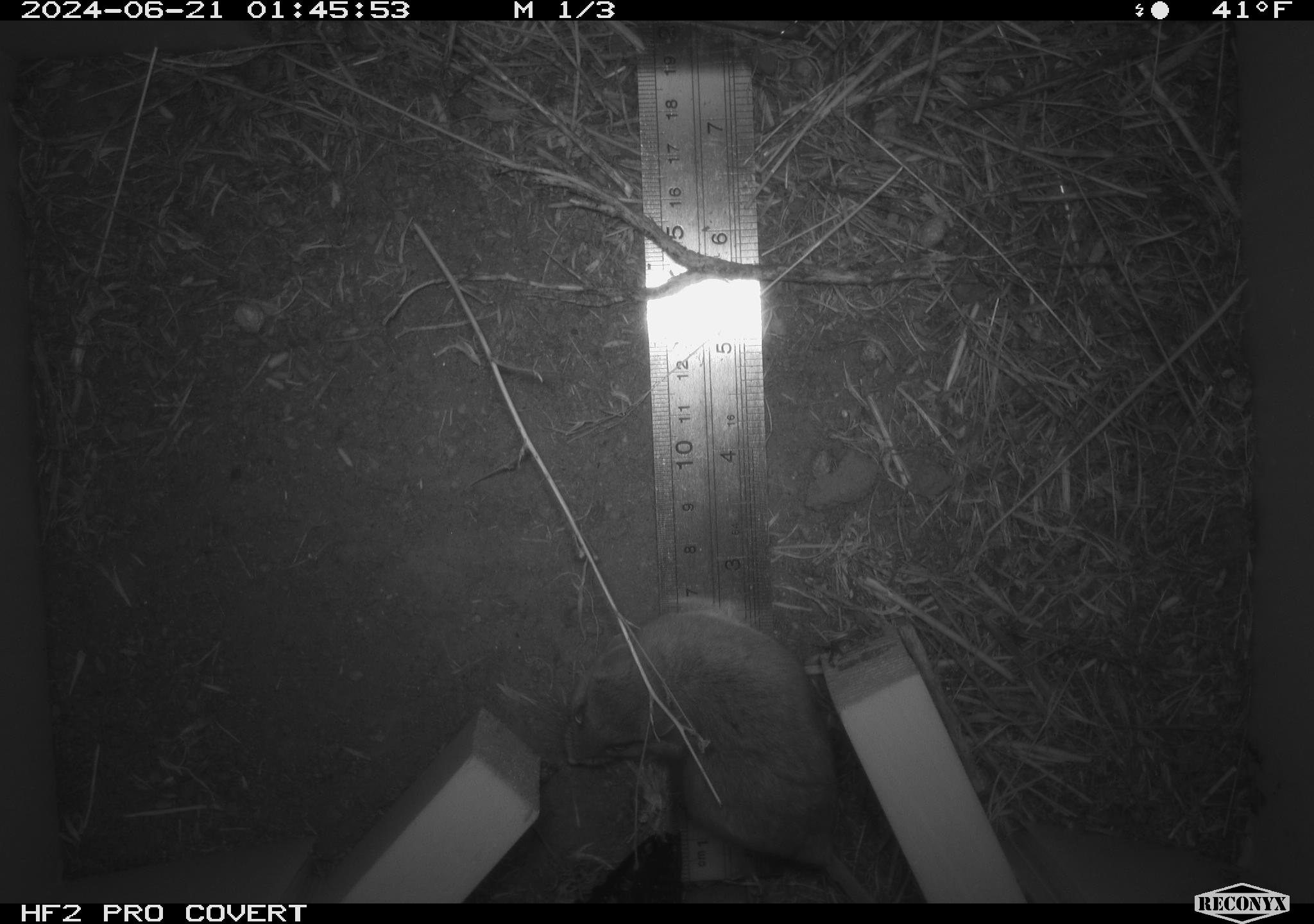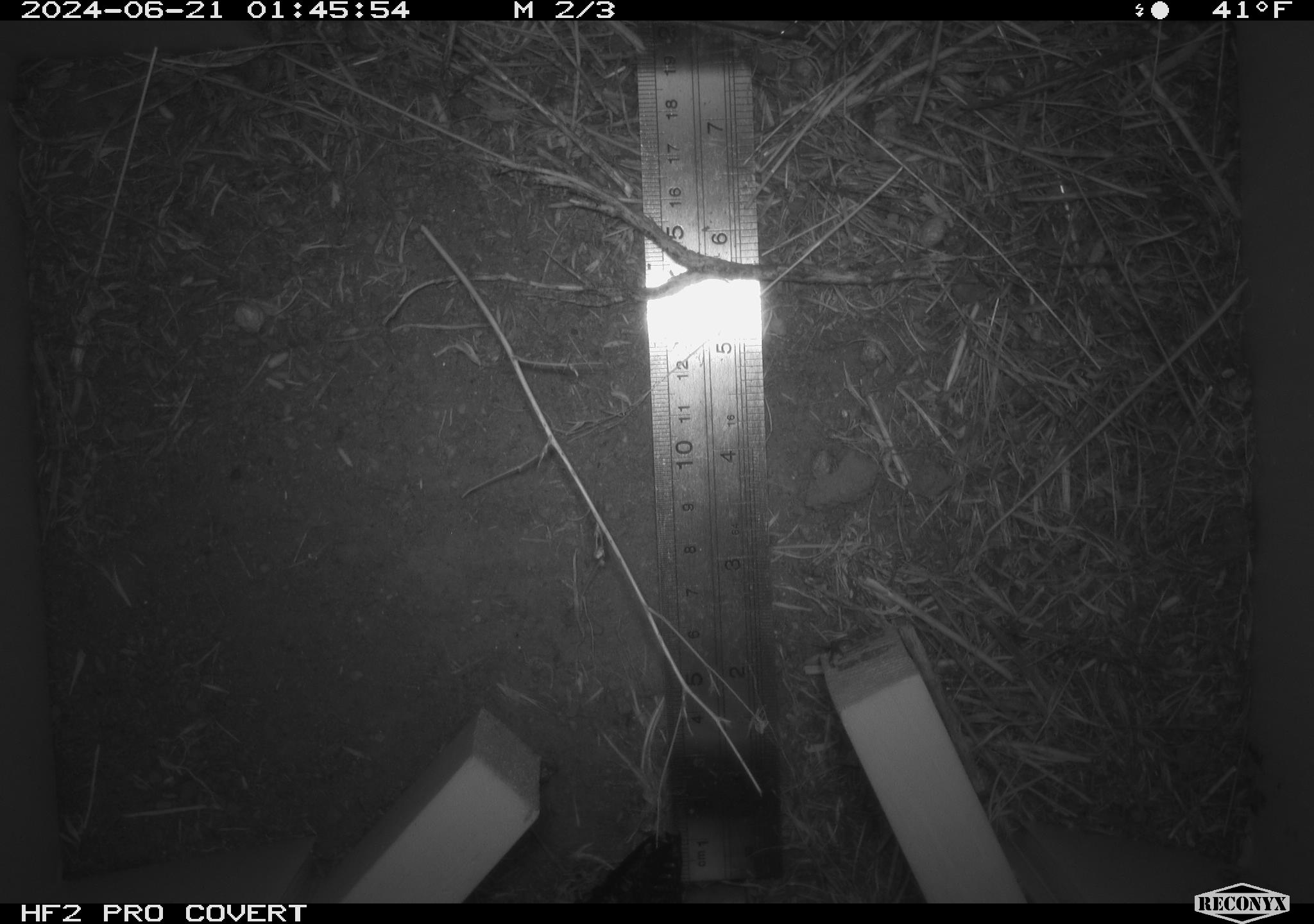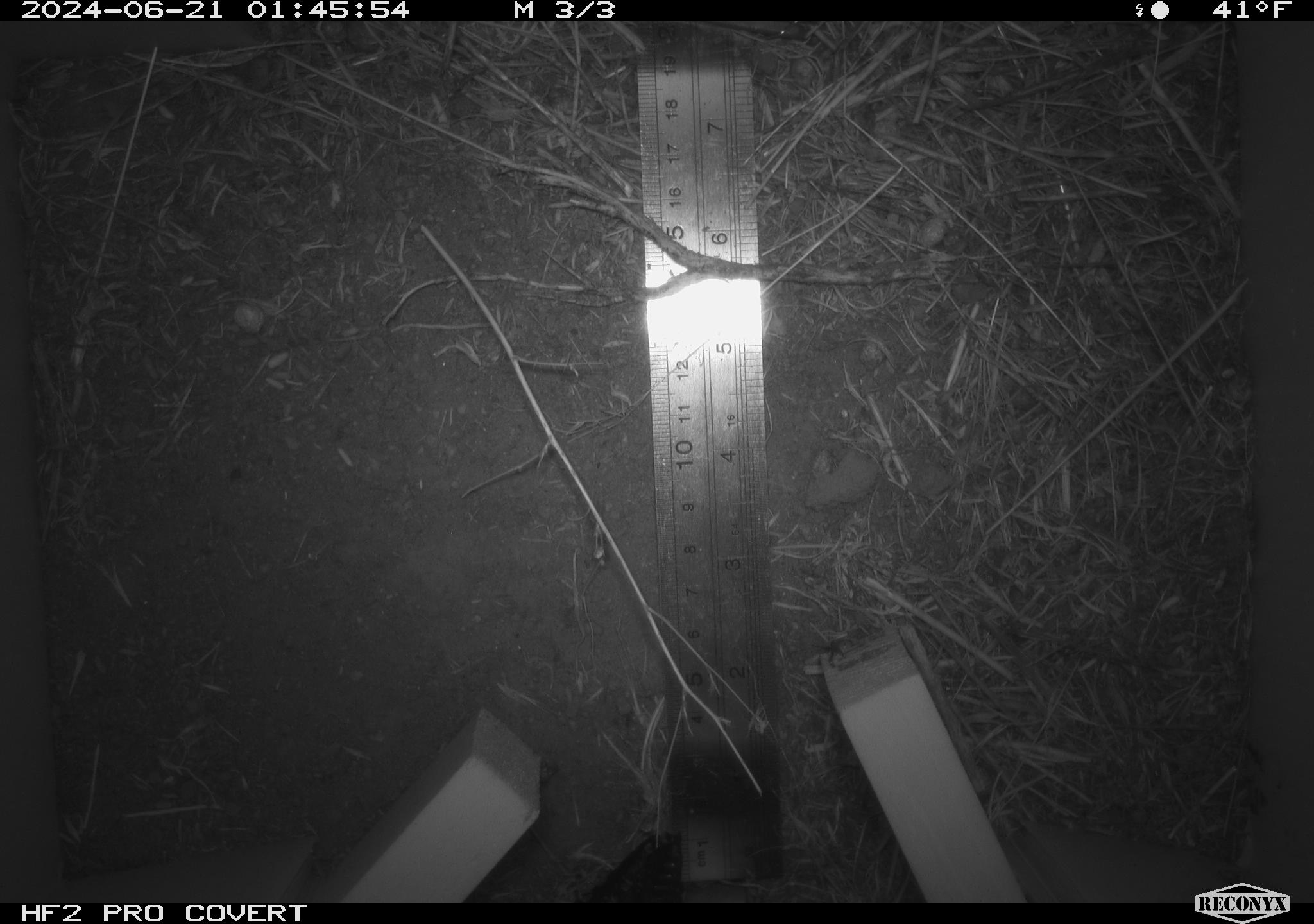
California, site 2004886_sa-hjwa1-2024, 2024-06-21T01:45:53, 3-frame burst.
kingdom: Animalia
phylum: Chordata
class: Mammalia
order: Rodentia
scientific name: Rodentia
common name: rodent